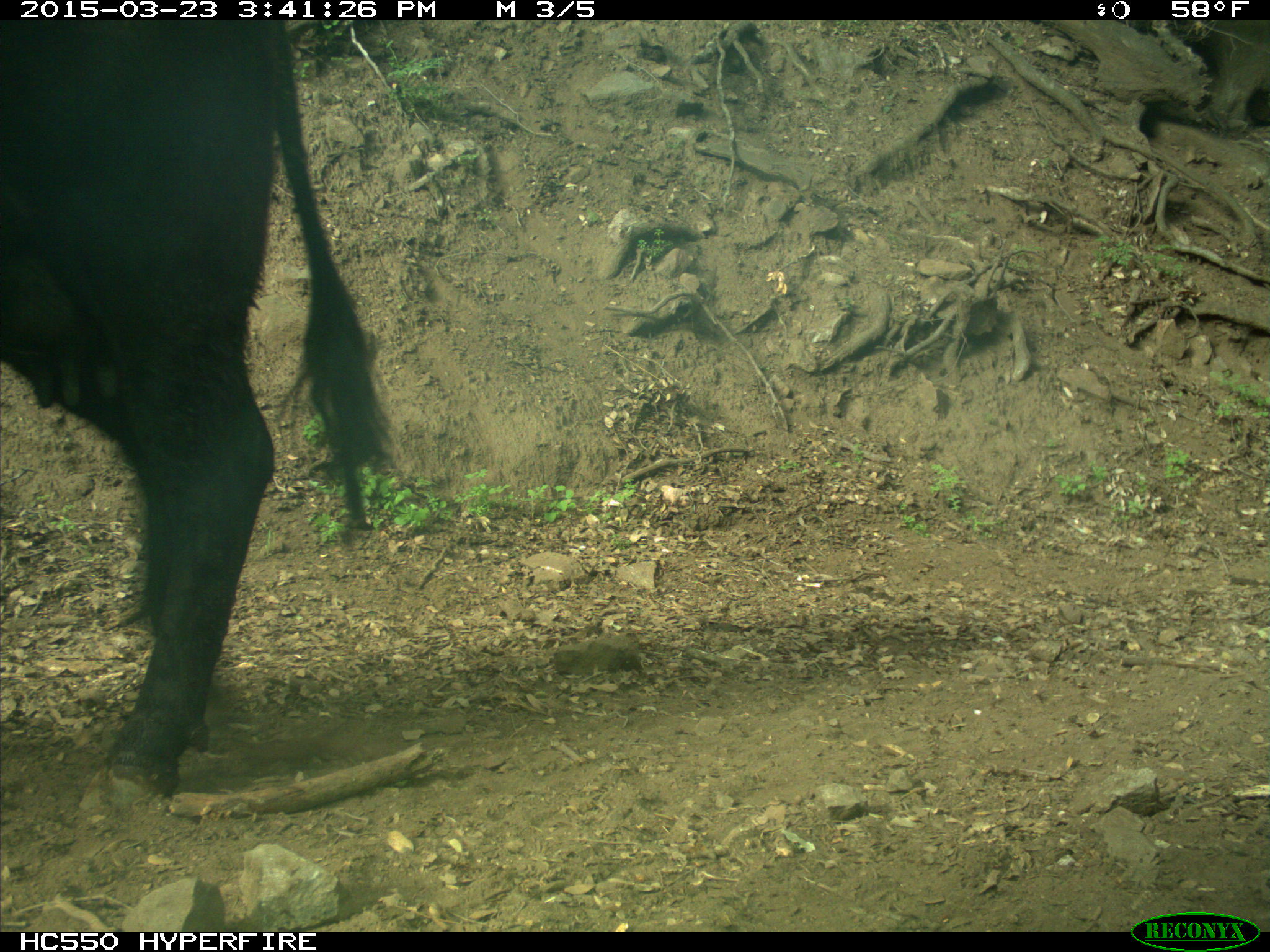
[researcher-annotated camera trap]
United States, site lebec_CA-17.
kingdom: Animalia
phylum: Chordata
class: Mammalia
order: Artiodactyla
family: Bovidae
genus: Bos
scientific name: Bos taurus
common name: domestic cow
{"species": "Bos taurus (domestic cow)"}